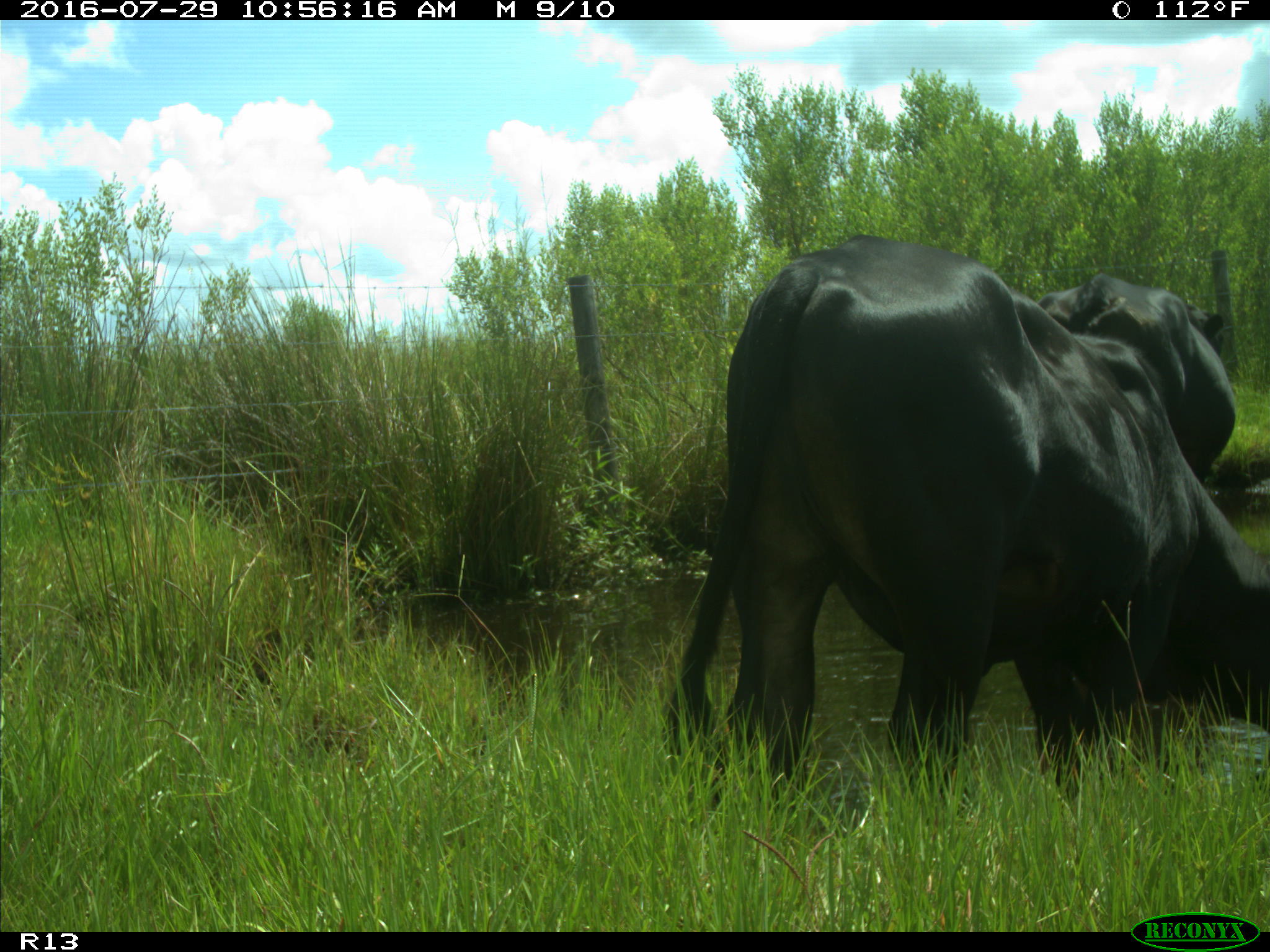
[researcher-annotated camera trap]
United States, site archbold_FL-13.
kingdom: Animalia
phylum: Chordata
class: Mammalia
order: Artiodactyla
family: Bovidae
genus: Bos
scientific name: Bos taurus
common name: domestic cow